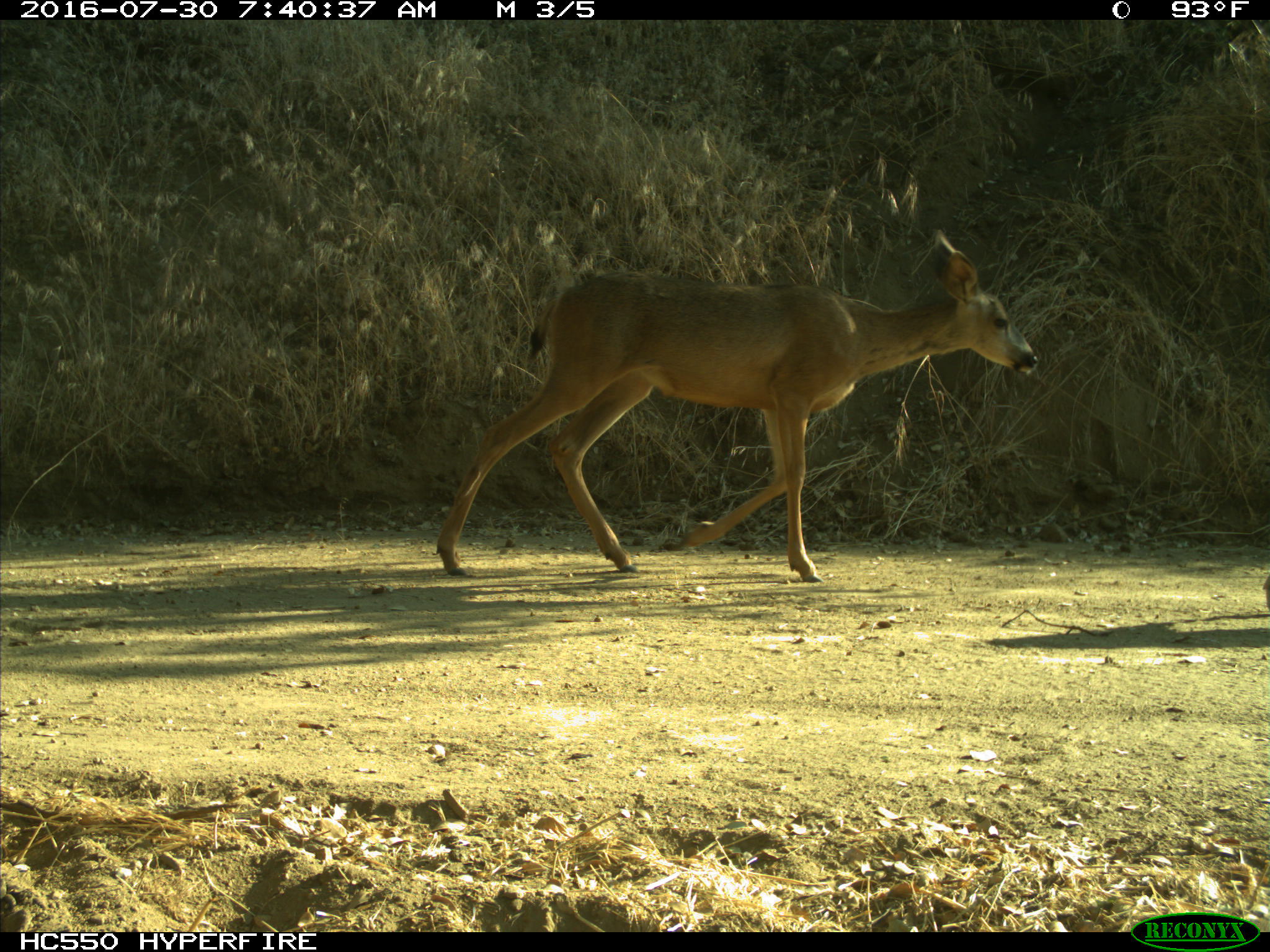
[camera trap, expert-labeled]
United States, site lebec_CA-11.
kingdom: Animalia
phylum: Chordata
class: Mammalia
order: Artiodactyla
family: Cervidae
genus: Odocoileus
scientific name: Odocoileus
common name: deer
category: unidentified deer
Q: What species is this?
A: Unidentified deer (deer) (Odocoileus).